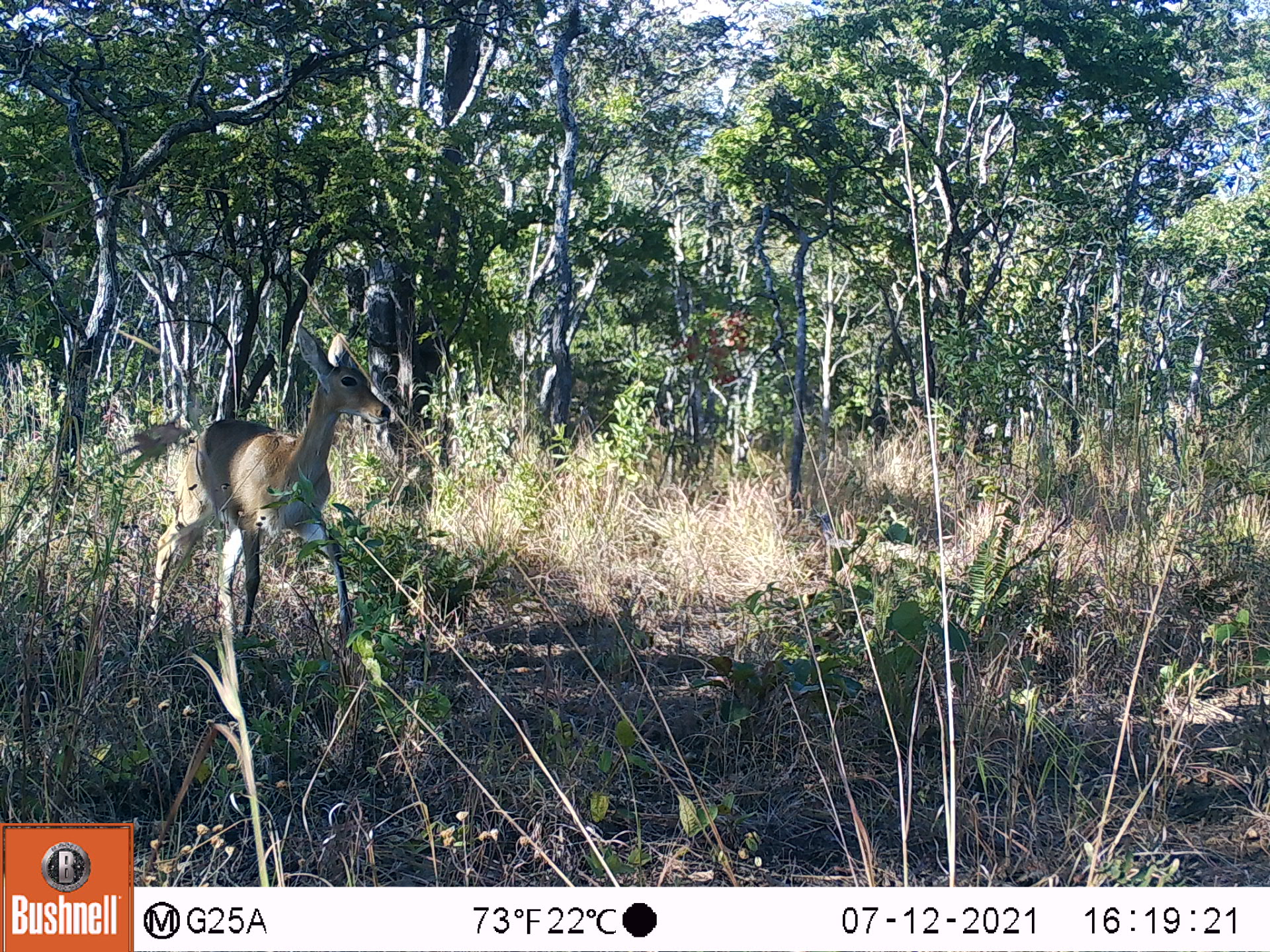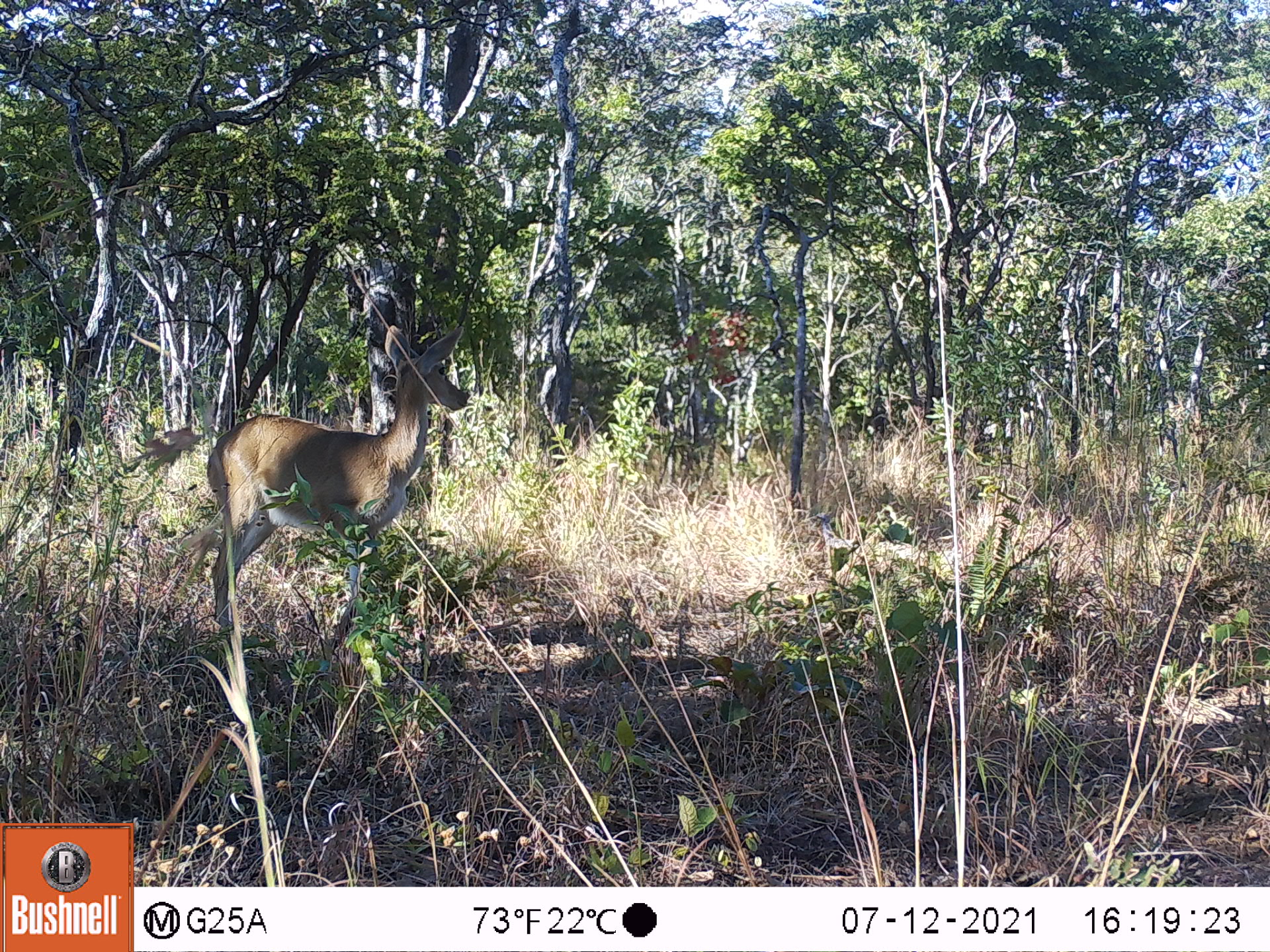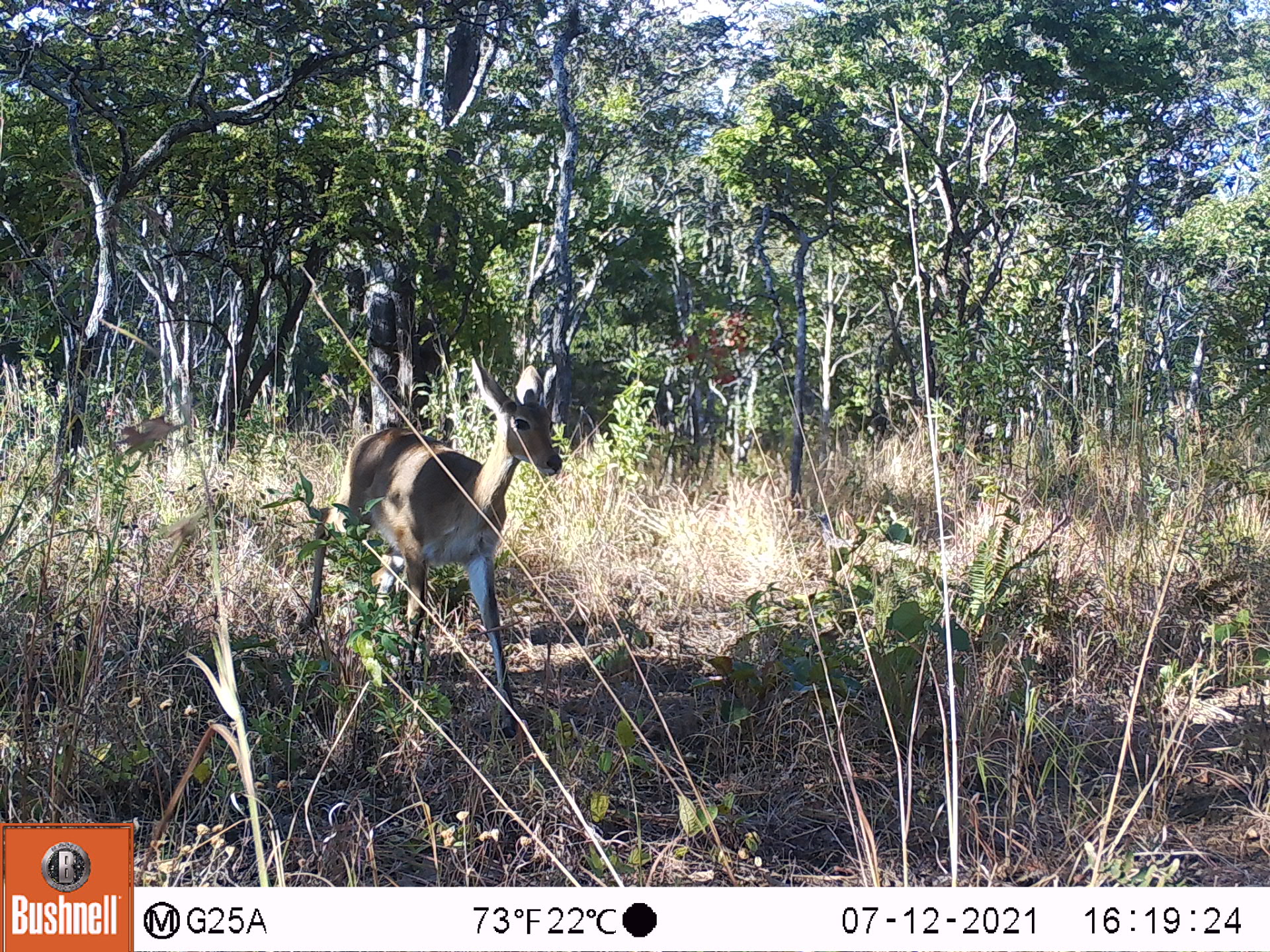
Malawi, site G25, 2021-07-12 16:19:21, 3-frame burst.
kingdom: Animalia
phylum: Chordata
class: Mammalia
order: Artiodactyla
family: Bovidae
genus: Redunca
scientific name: Redunca arundinum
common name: southern reedbuck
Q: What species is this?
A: Southern reedbuck (Redunca arundinum).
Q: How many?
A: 1.